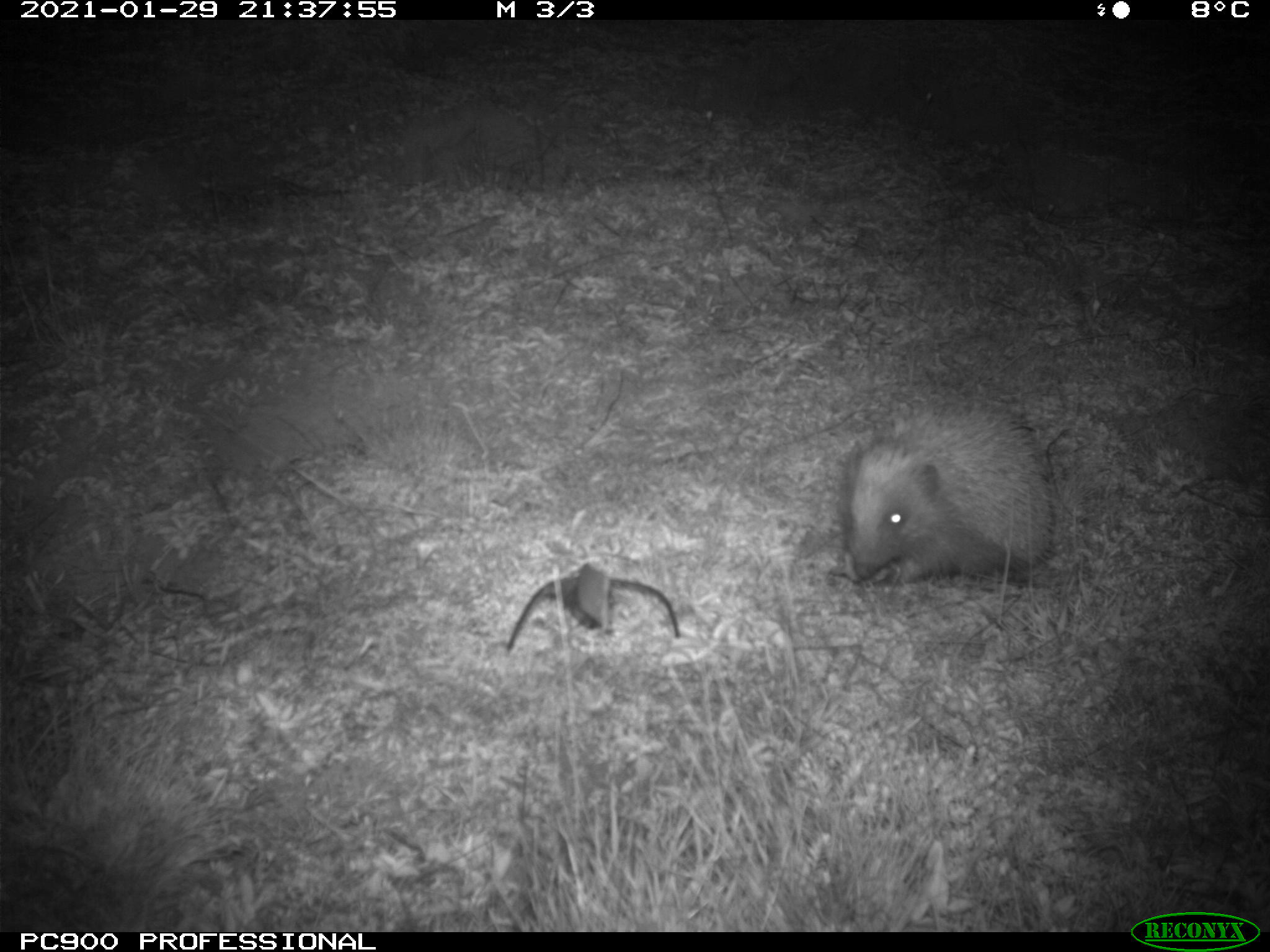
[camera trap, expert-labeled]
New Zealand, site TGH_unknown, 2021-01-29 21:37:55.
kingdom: Animalia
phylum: Chordata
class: Mammalia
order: Eulipotyphla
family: Erinaceidae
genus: Erinaceus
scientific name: Erinaceus europaeus europaeus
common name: european hedgehog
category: hedgehog